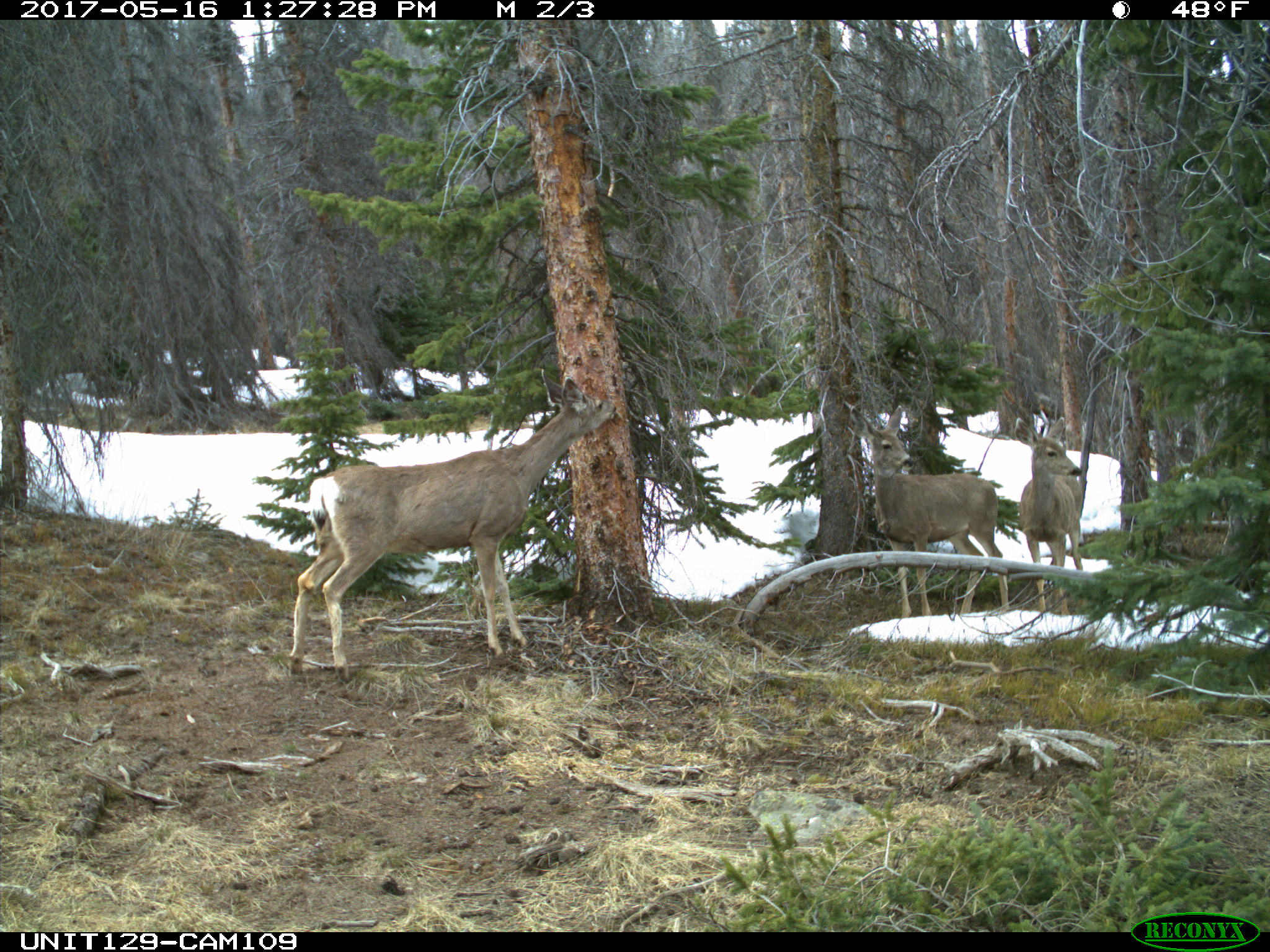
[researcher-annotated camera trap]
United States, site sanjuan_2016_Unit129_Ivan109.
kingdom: Animalia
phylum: Chordata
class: Mammalia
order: Artiodactyla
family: Cervidae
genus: Odocoileus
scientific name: Odocoileus hemionus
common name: mule deer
Odocoileus hemionus (mule deer).